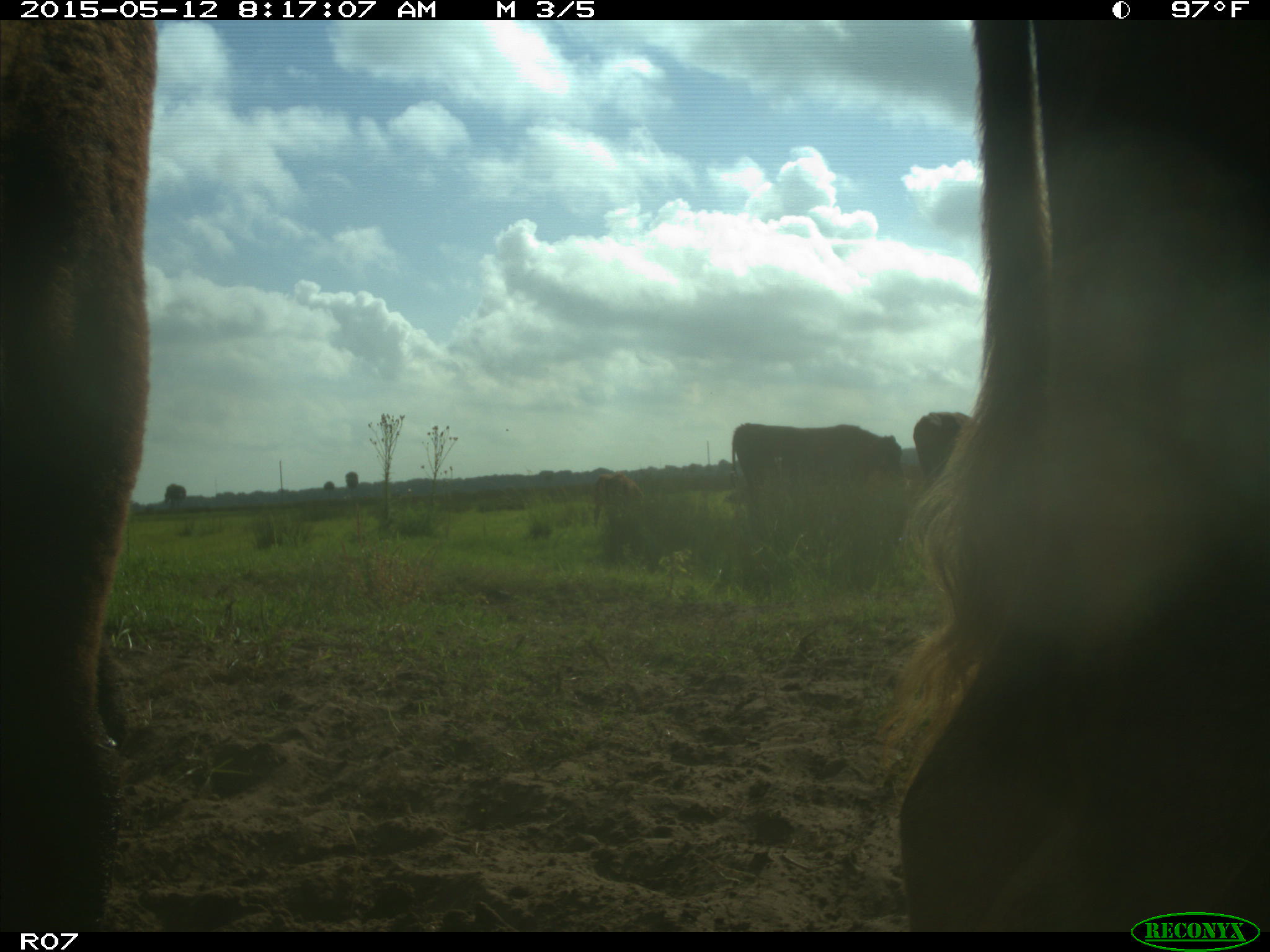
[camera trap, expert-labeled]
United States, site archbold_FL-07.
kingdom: Animalia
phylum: Chordata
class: Mammalia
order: Artiodactyla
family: Bovidae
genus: Bos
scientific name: Bos taurus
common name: domestic cow